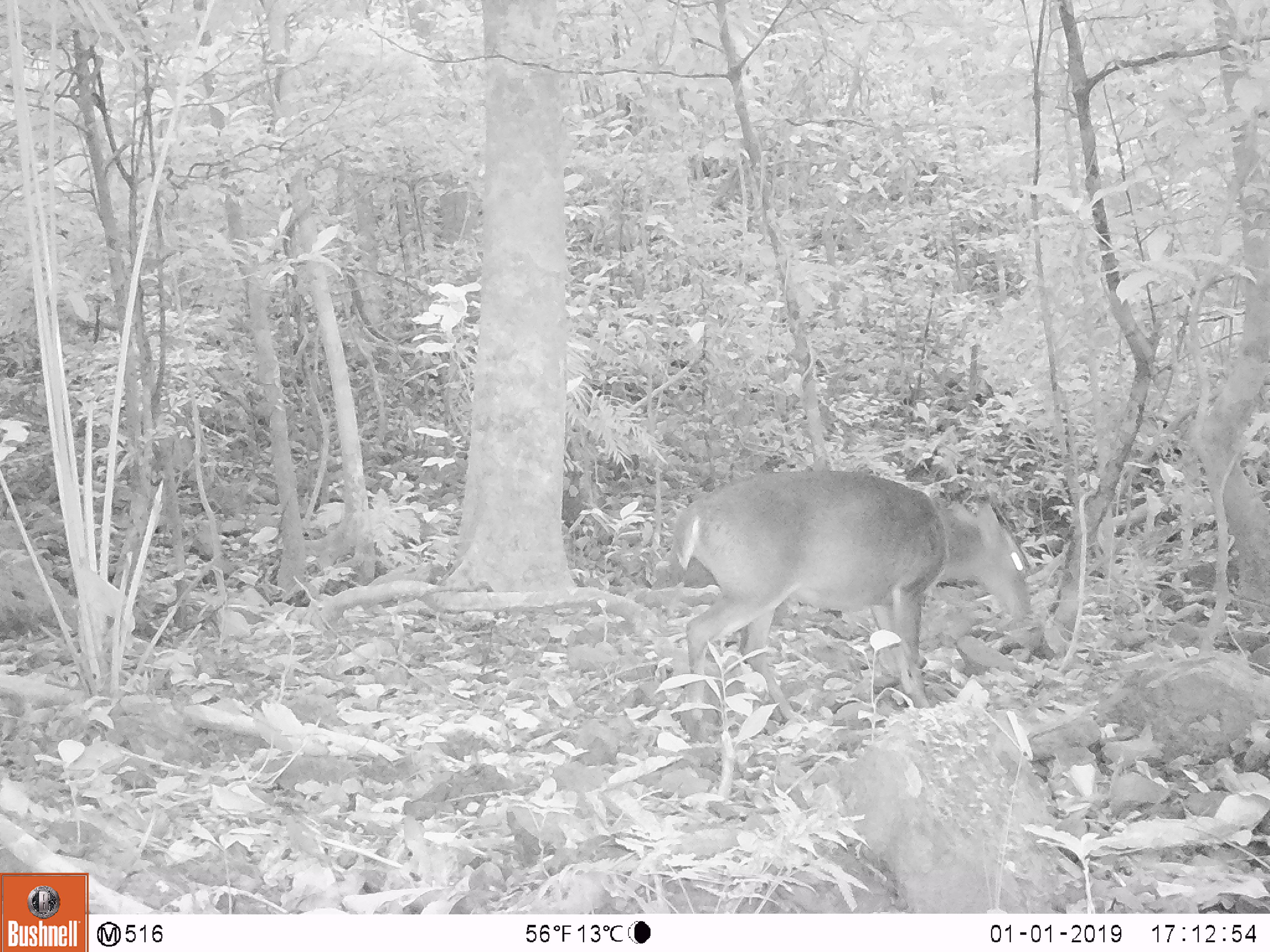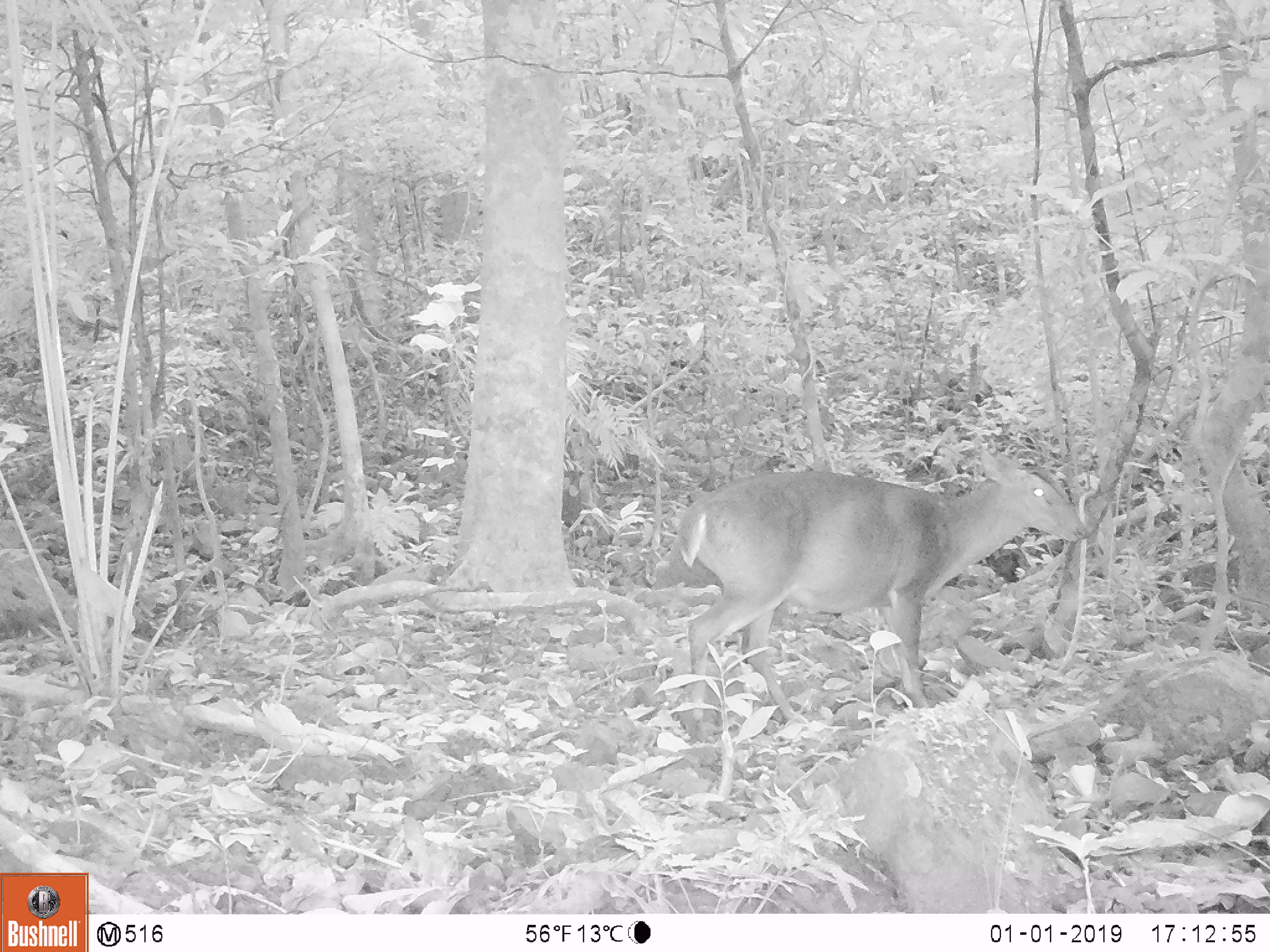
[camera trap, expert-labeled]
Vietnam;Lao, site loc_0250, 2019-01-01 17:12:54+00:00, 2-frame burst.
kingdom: Animalia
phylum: Chordata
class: Mammalia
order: Artiodactyla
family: Cervidae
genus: Muntiacus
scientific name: Muntiacus vuquangensis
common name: large-antlered muntjac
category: large antlered muntjac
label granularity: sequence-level